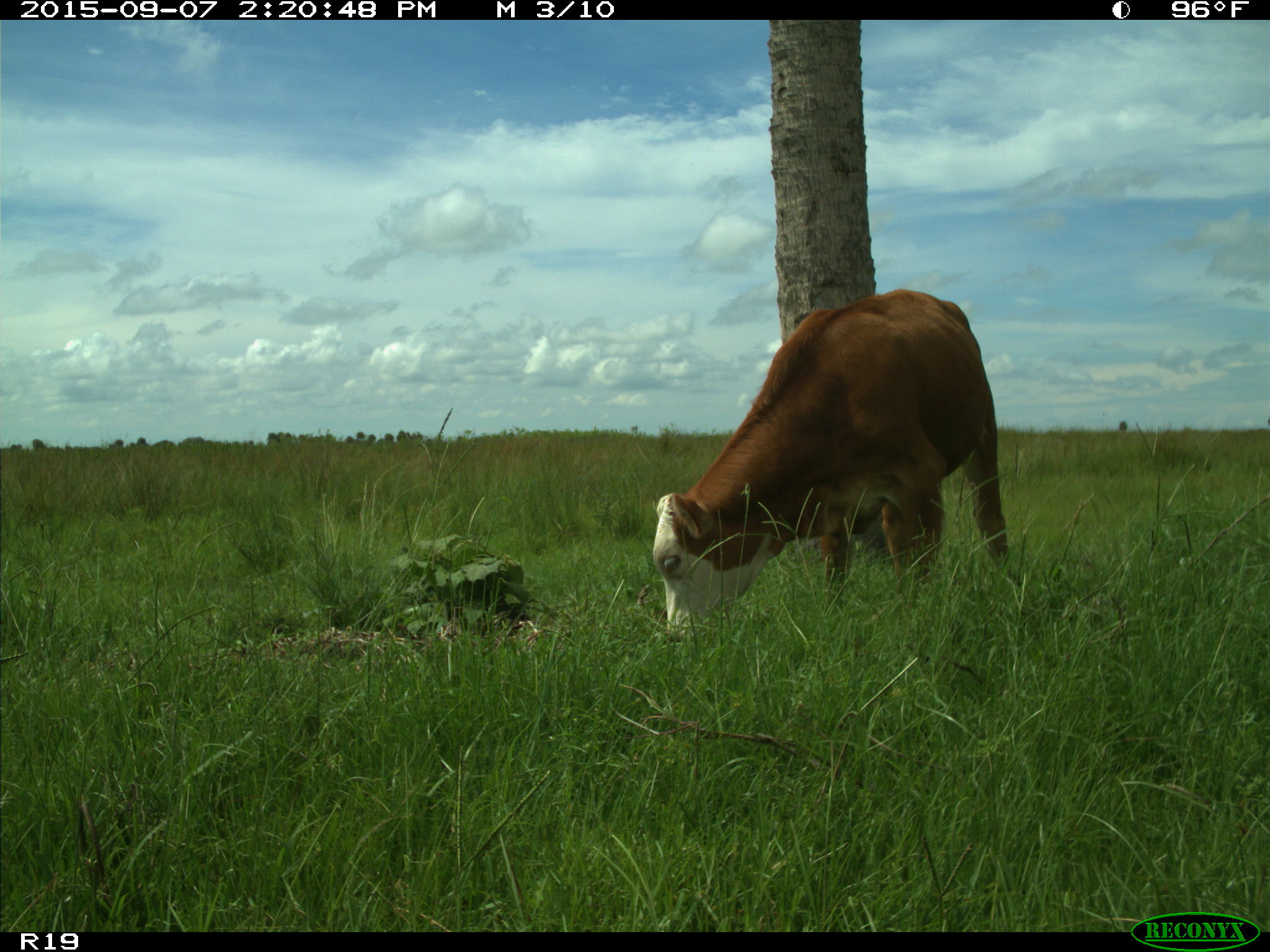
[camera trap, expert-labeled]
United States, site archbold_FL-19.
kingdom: Animalia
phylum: Chordata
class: Mammalia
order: Artiodactyla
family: Bovidae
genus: Bos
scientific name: Bos taurus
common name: domestic cow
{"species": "Bos taurus (domestic cow)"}